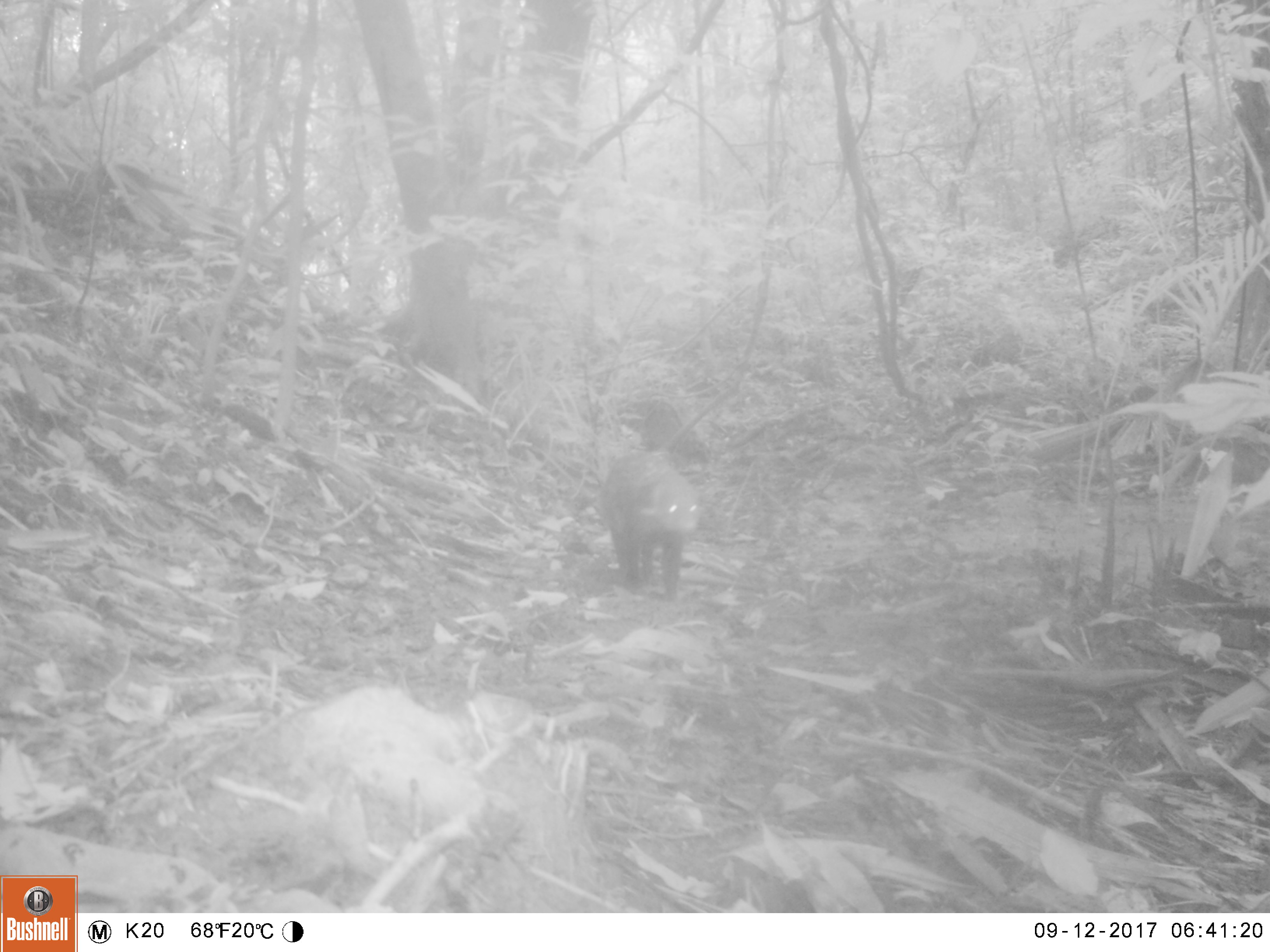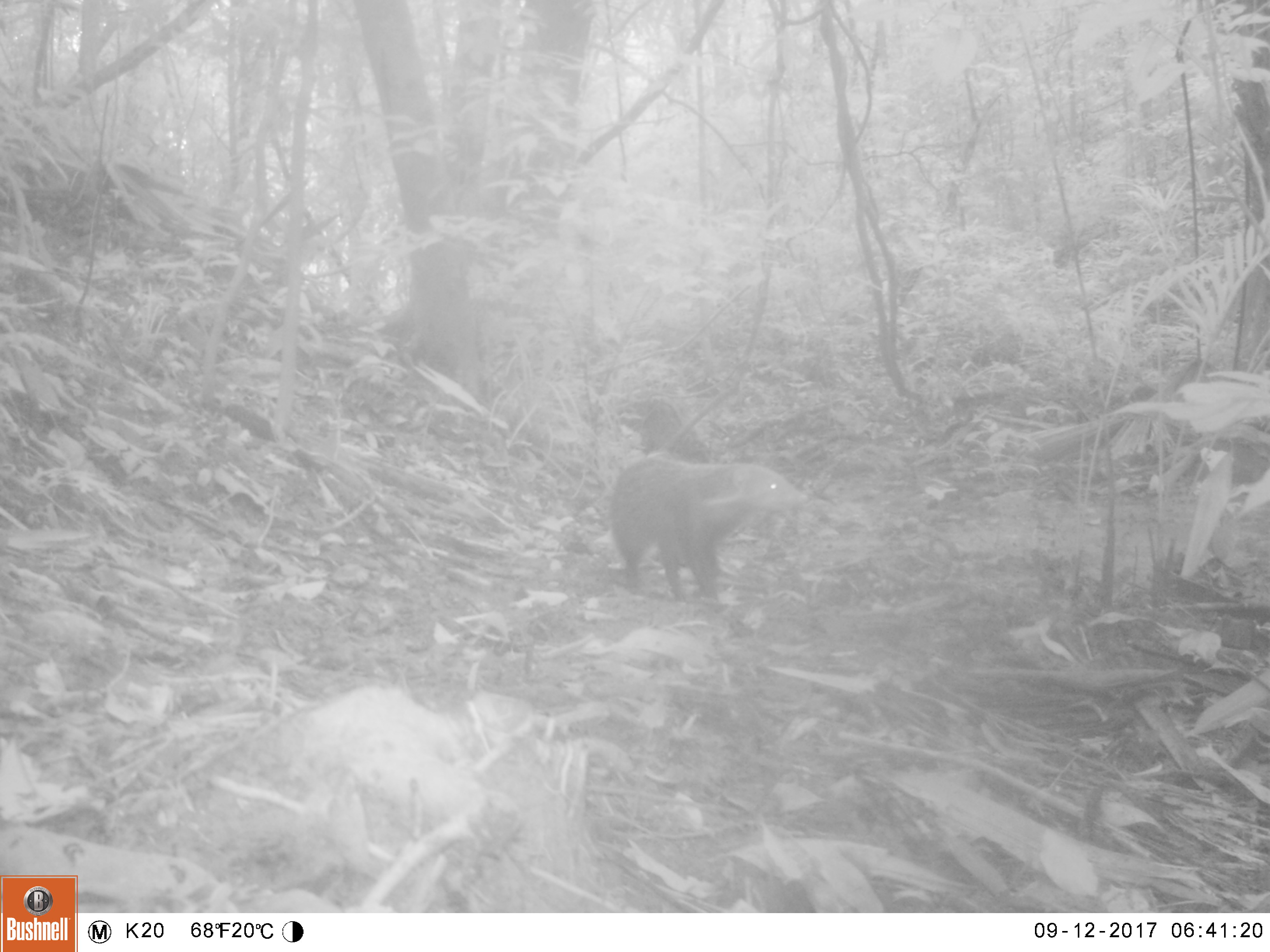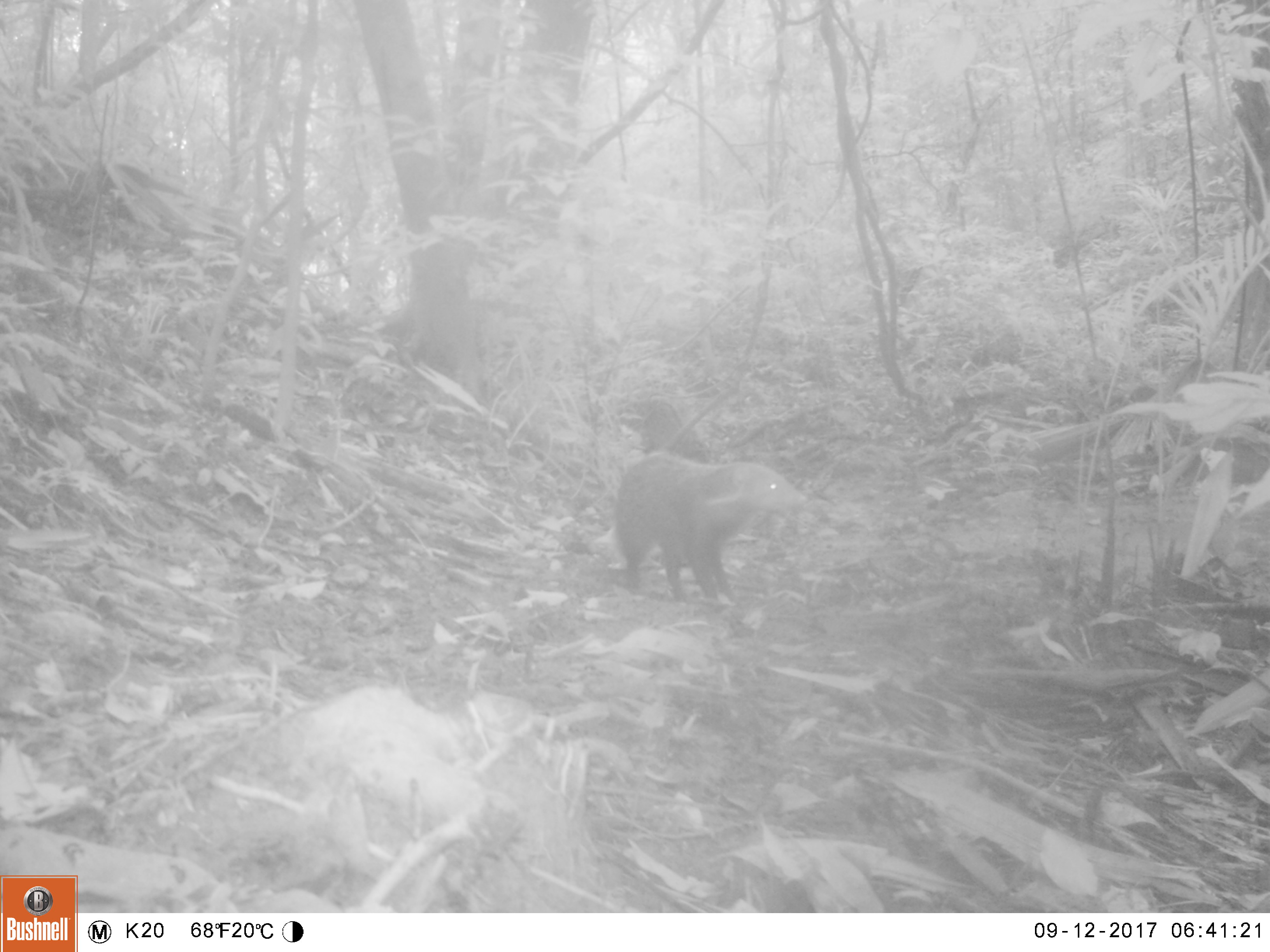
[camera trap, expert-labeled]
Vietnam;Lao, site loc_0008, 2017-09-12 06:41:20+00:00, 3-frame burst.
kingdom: Animalia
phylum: Chordata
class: Mammalia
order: Carnivora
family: Herpestidae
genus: Urva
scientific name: Urva urva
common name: crab-eating mongoose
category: crab eating mongoose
Crab eating mongoose (crab-eating mongoose) (Urva urva). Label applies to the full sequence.